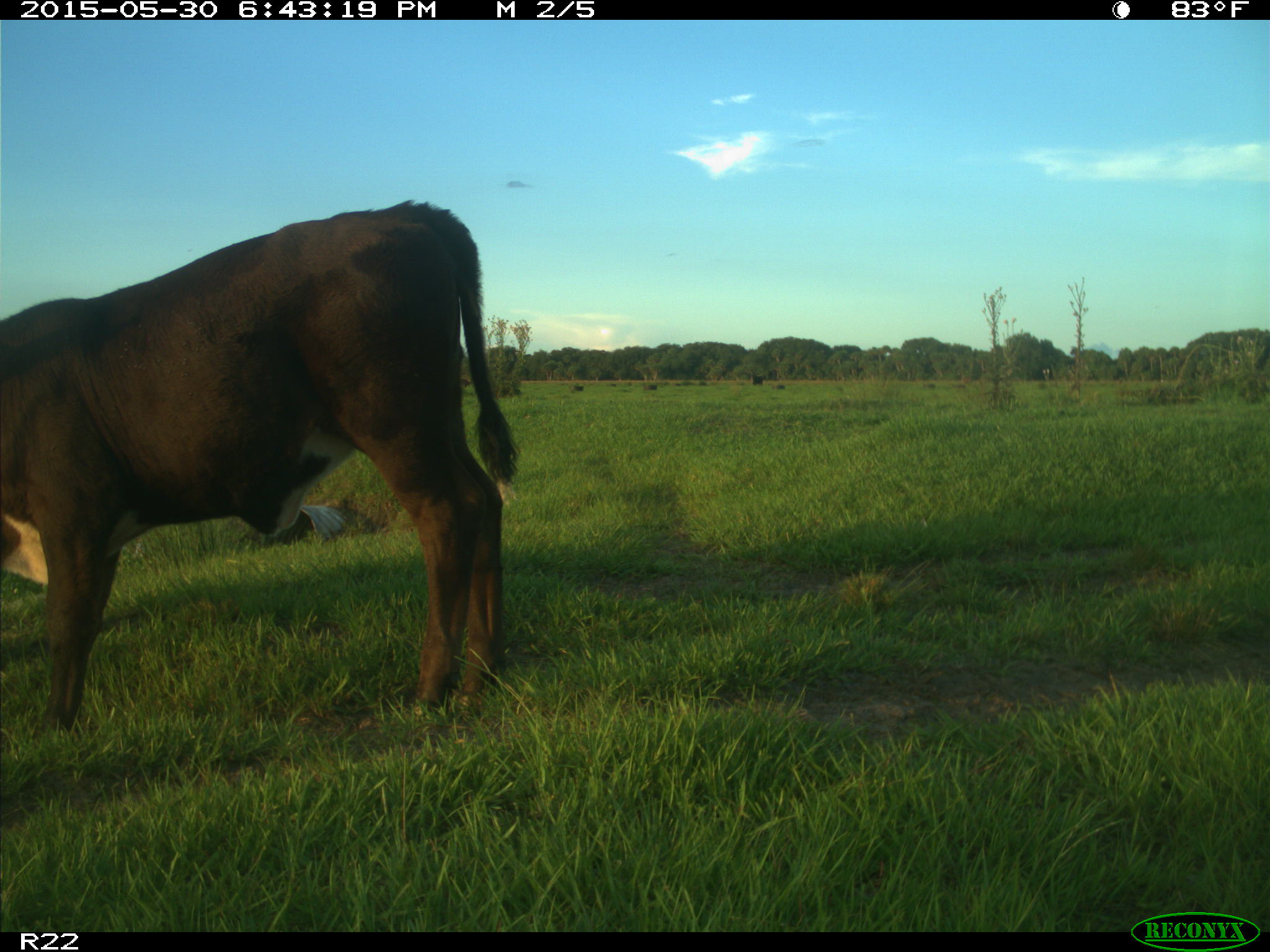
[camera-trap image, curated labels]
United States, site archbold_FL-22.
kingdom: Animalia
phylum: Chordata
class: Mammalia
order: Artiodactyla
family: Bovidae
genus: Bos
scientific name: Bos taurus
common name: domestic cow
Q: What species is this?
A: Bos taurus (domestic cow).